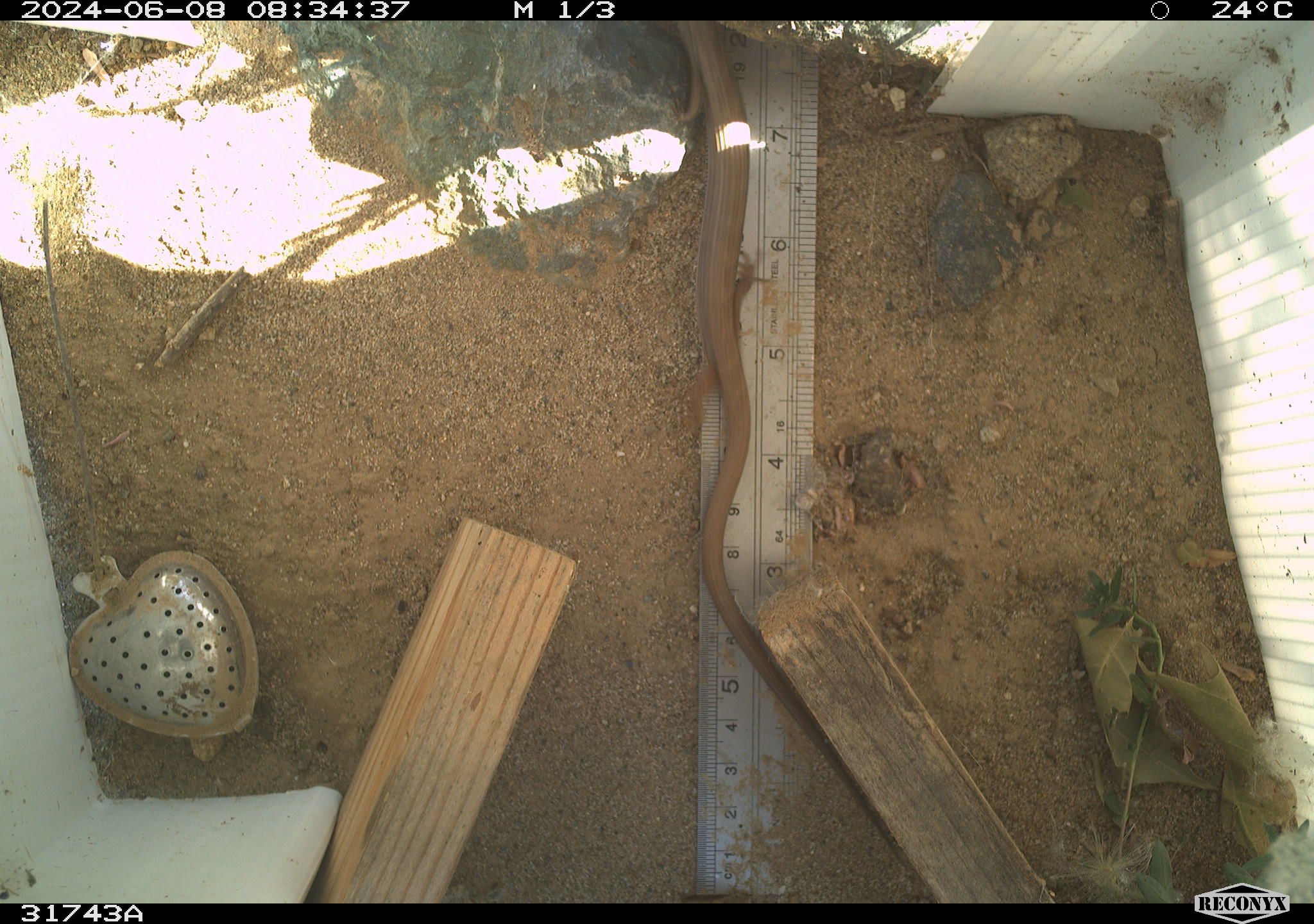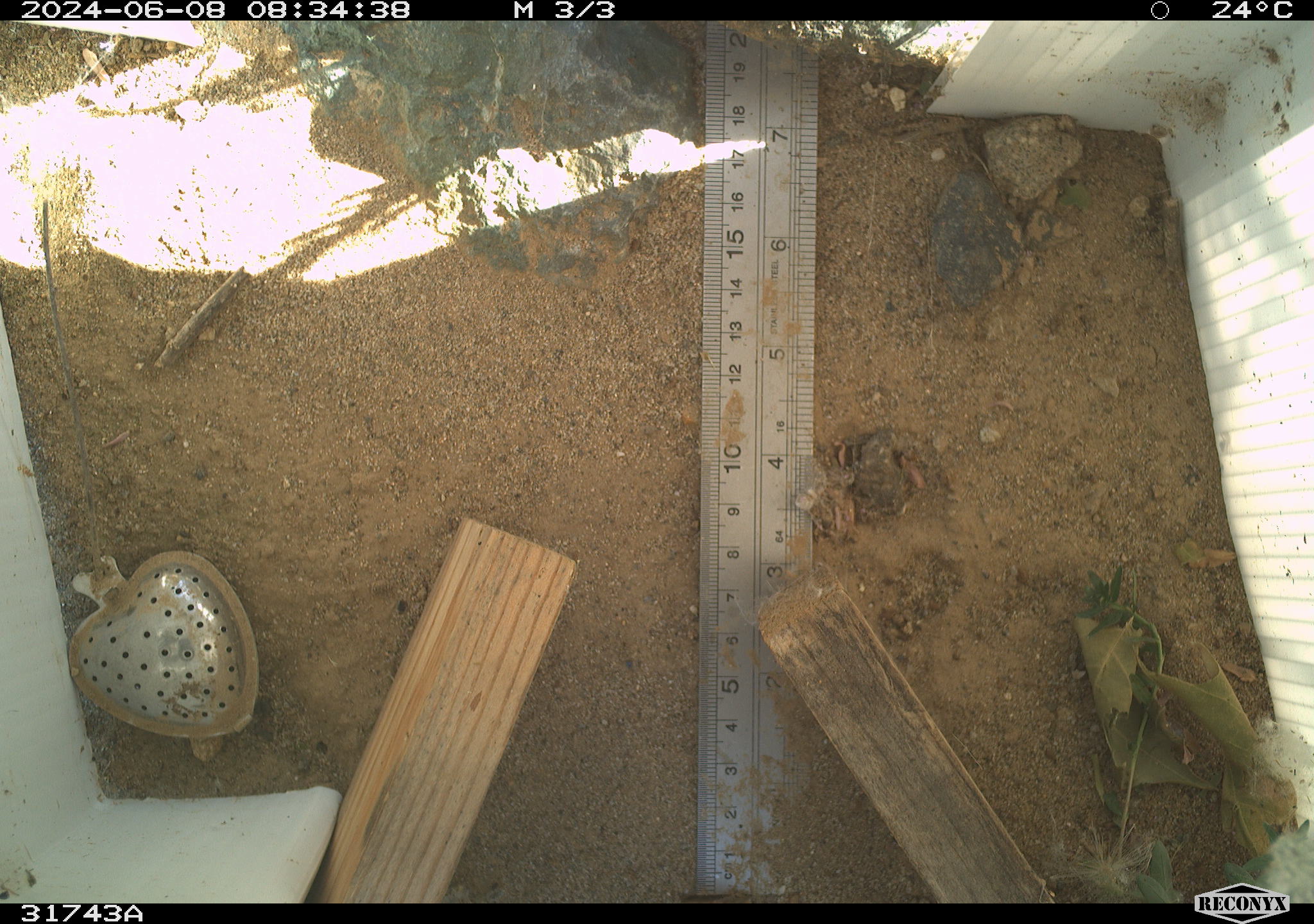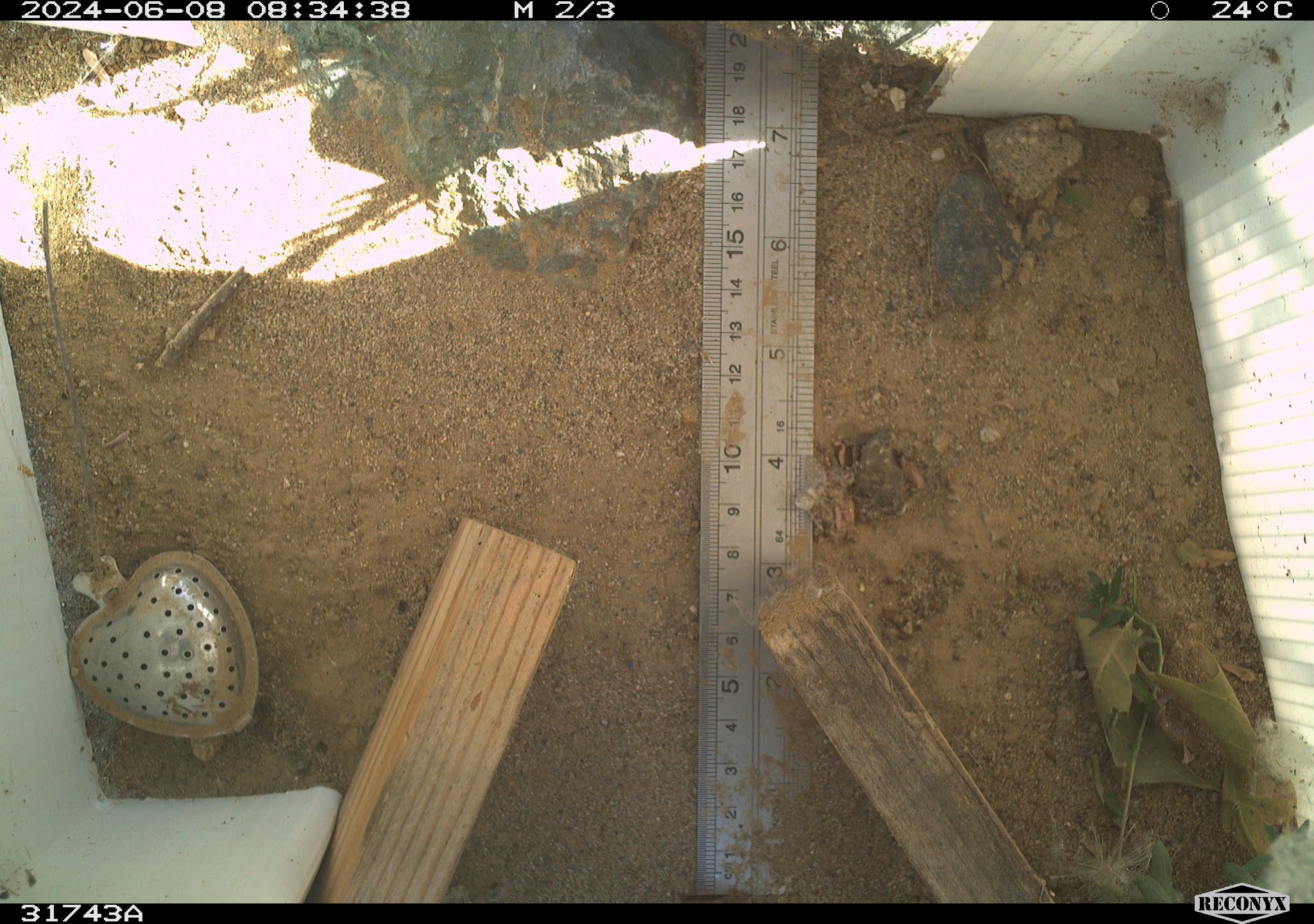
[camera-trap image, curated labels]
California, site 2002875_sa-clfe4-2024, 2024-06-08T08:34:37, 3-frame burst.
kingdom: Animalia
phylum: Chordata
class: Reptilia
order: Squamata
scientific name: Squamata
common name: lizards and snakes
Lizards and snakes (Squamata).